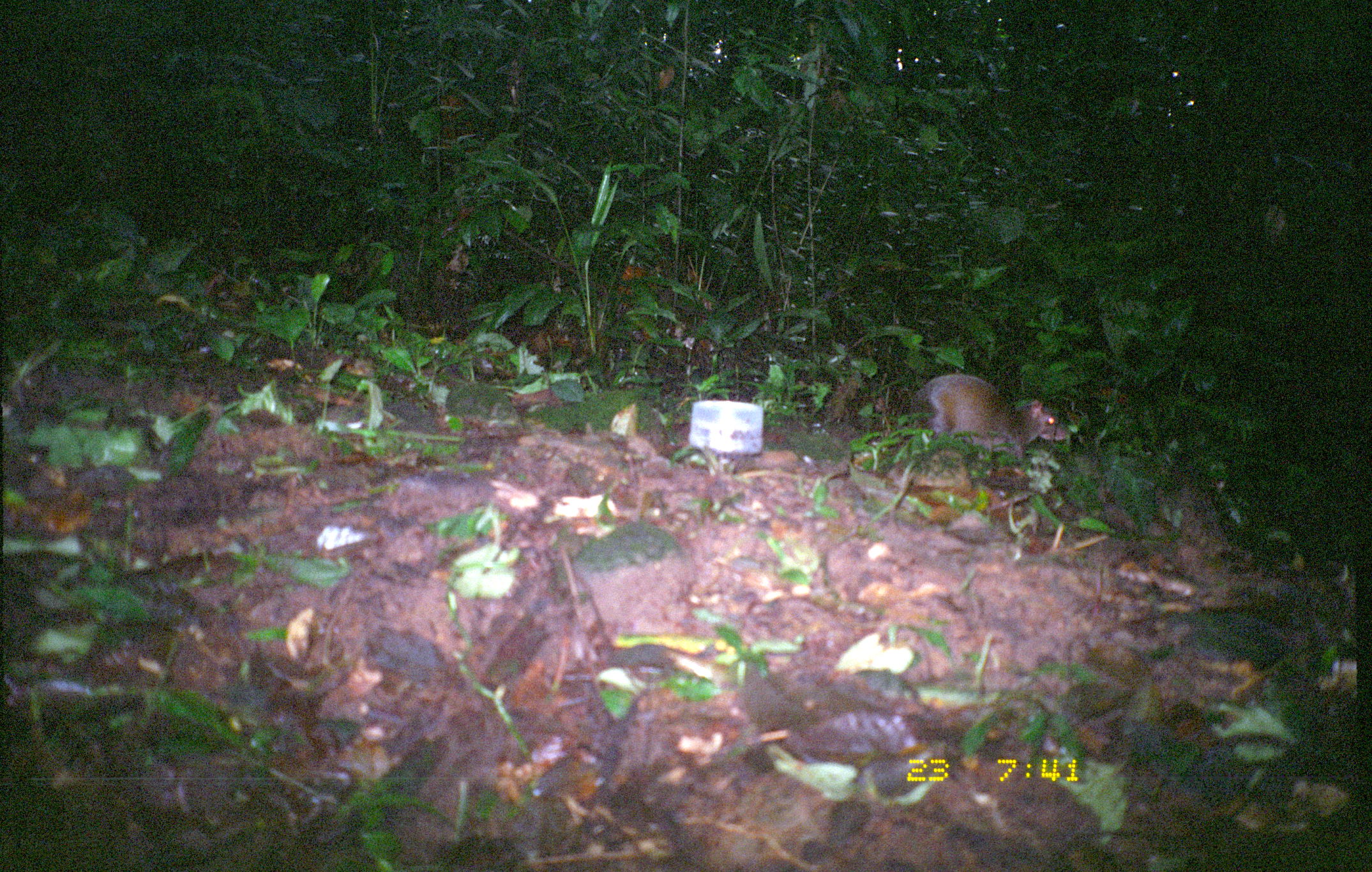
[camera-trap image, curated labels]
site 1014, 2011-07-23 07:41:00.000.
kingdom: Animalia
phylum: Chordata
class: Mammalia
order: Rodentia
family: Dasyproctidae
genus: Dasyprocta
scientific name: Dasyprocta punctata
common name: central american agouti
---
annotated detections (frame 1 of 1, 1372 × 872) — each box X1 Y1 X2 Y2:
dasyprocta punctata: 908 372 1069 461